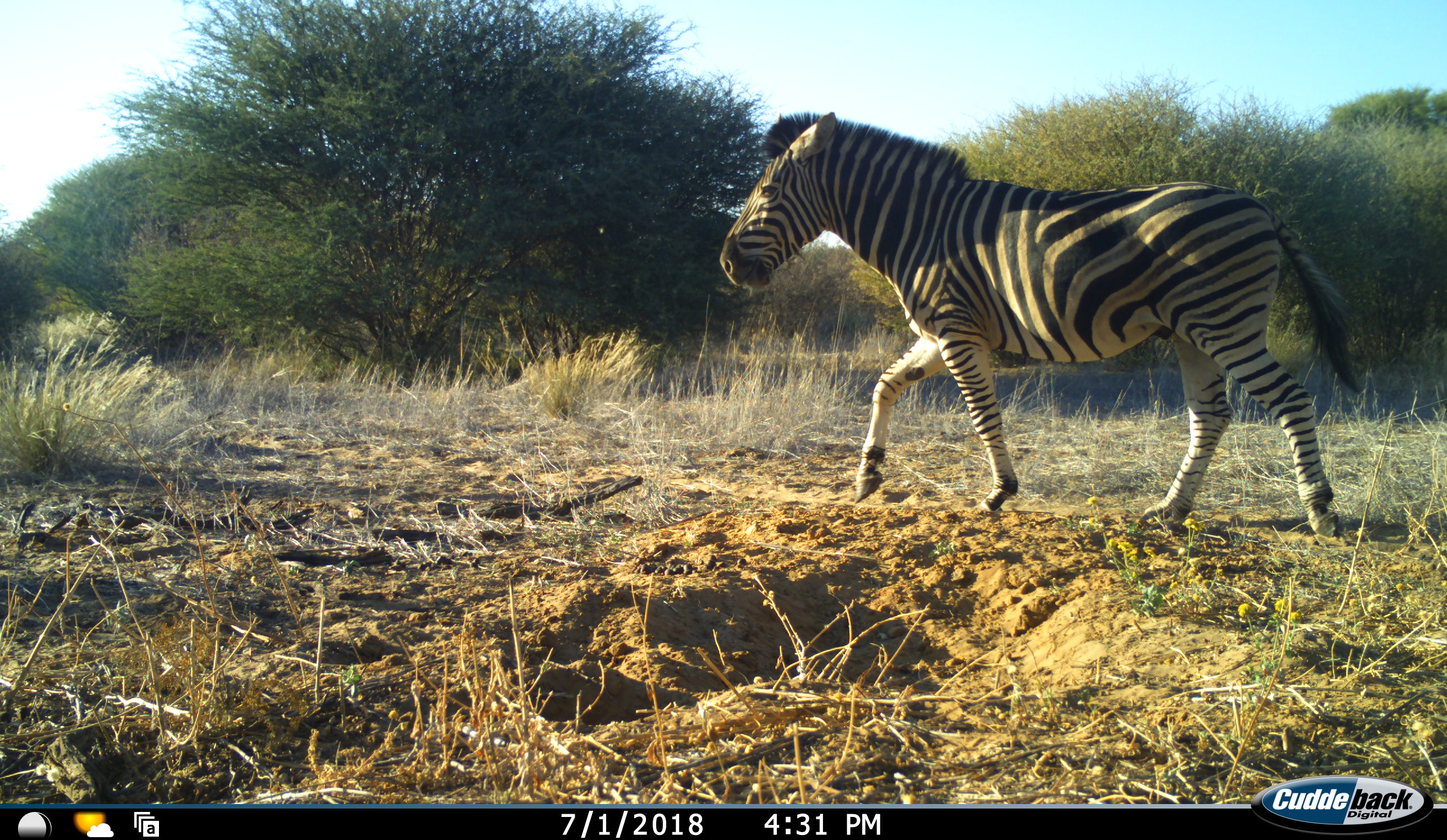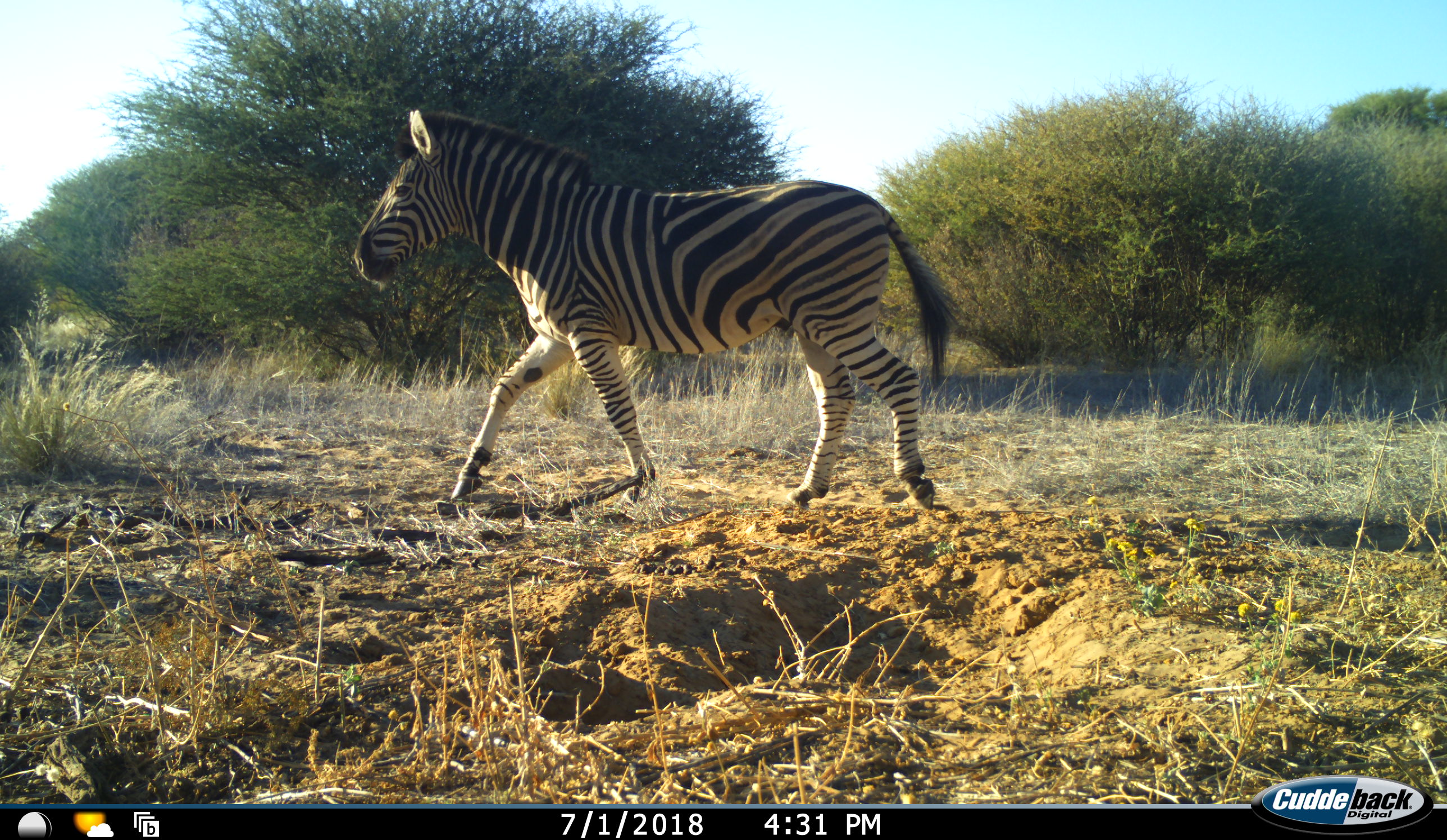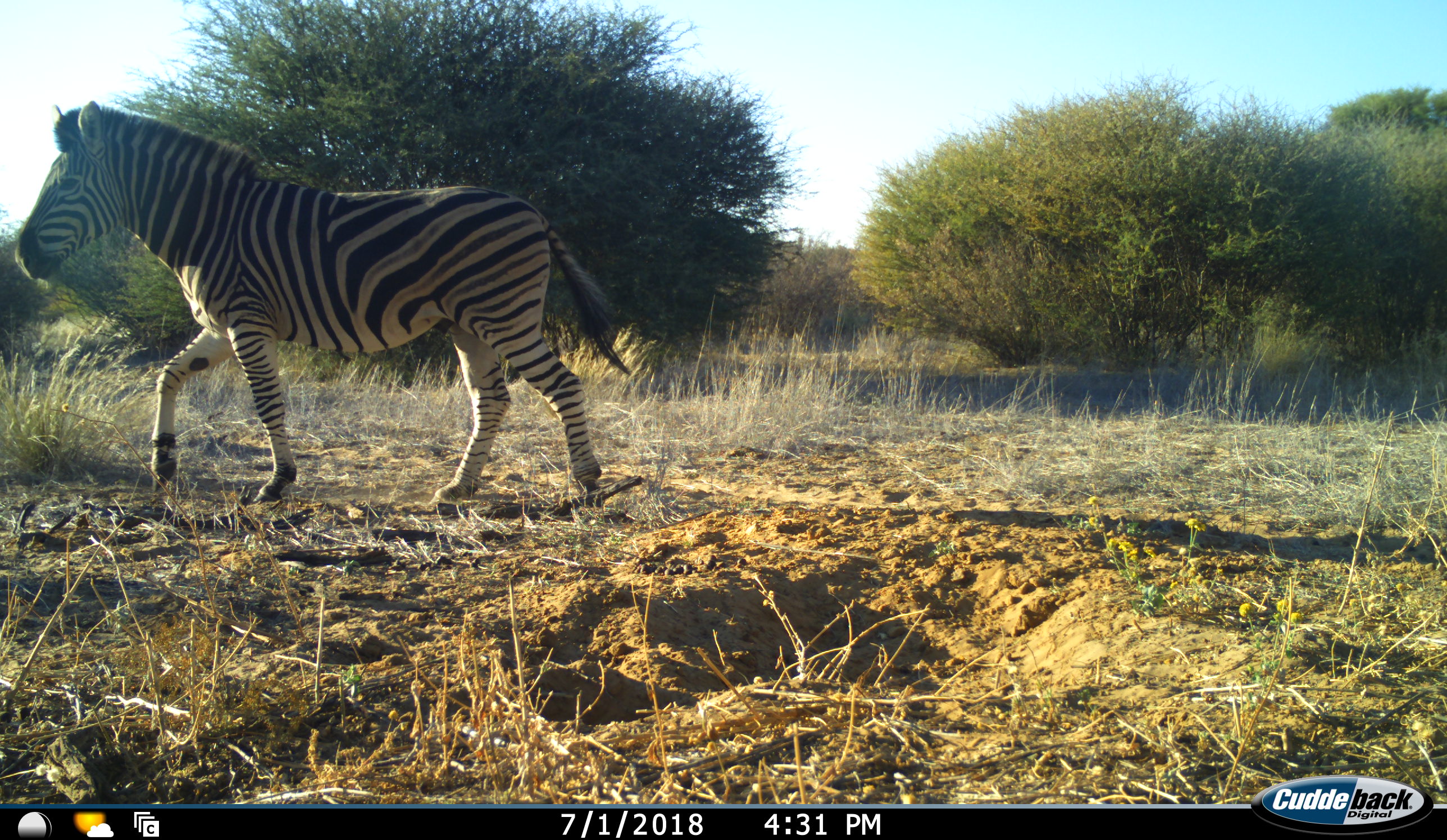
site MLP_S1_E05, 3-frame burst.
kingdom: Animalia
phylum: Chordata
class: Mammalia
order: Perissodactyla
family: Equidae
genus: Equus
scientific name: Equus quagga burchellii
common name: burchell's zebra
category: zebraburchells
Zebraburchells (burchell's zebra) (Equus quagga burchellii), count 1. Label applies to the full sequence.